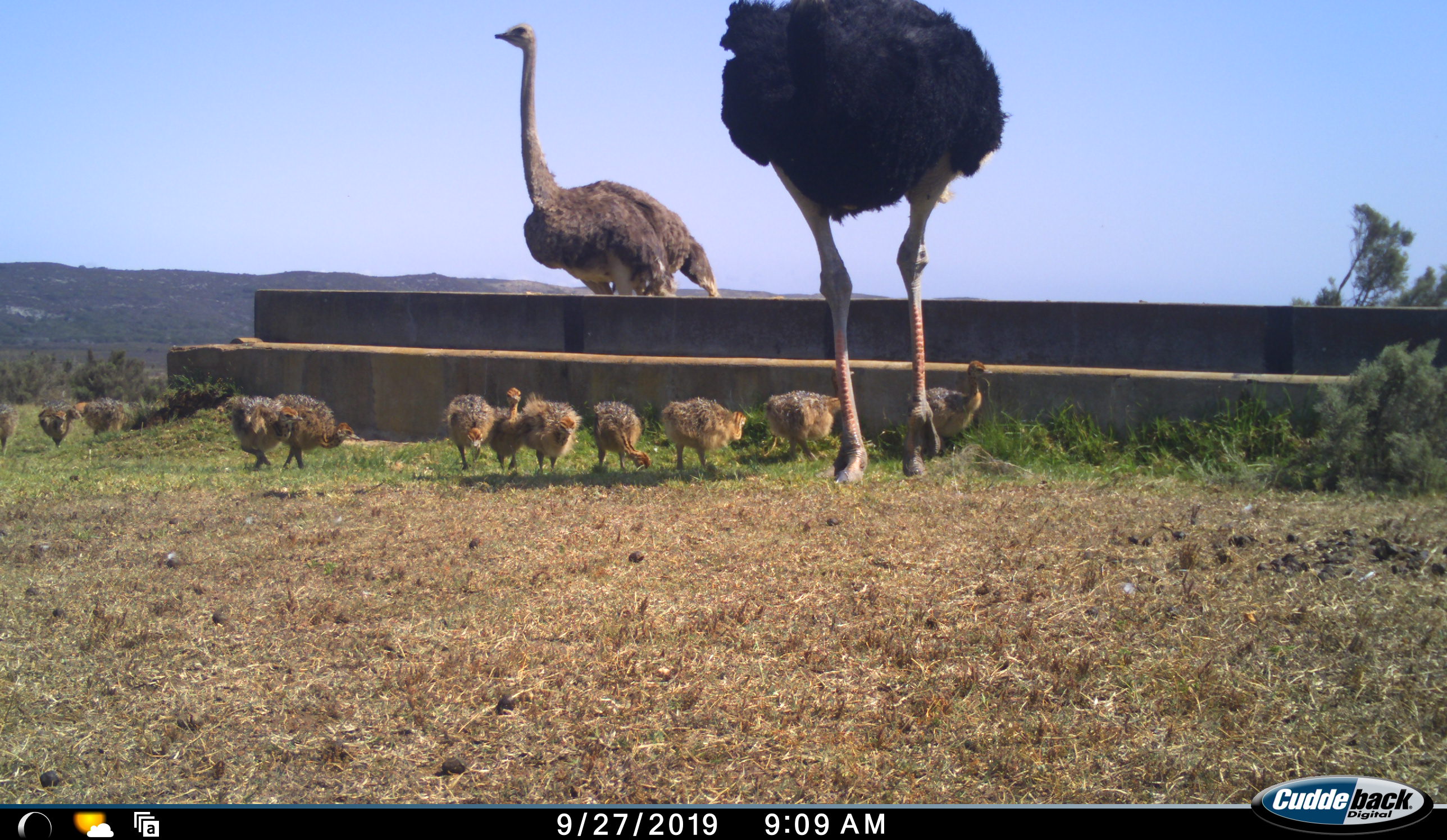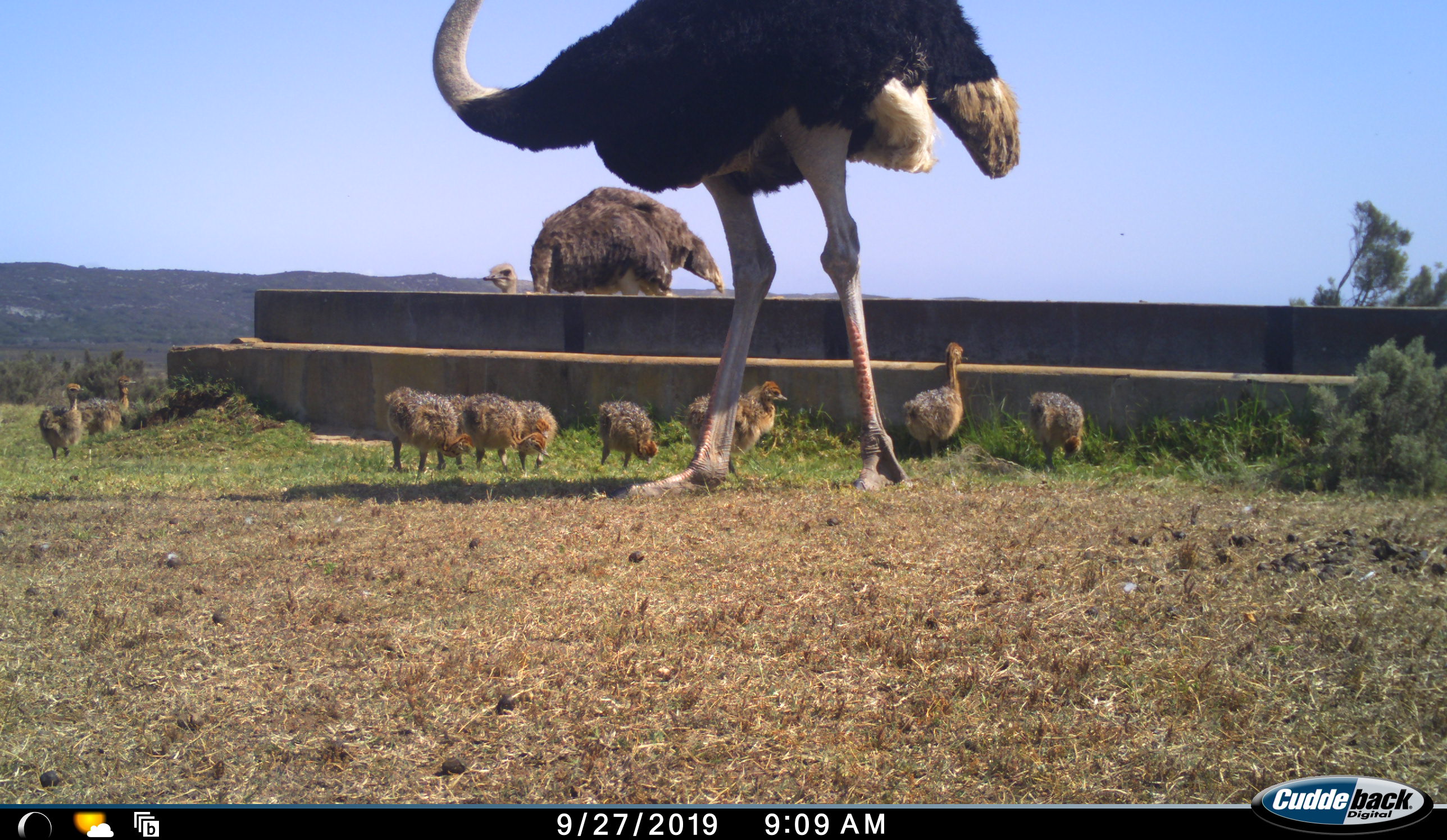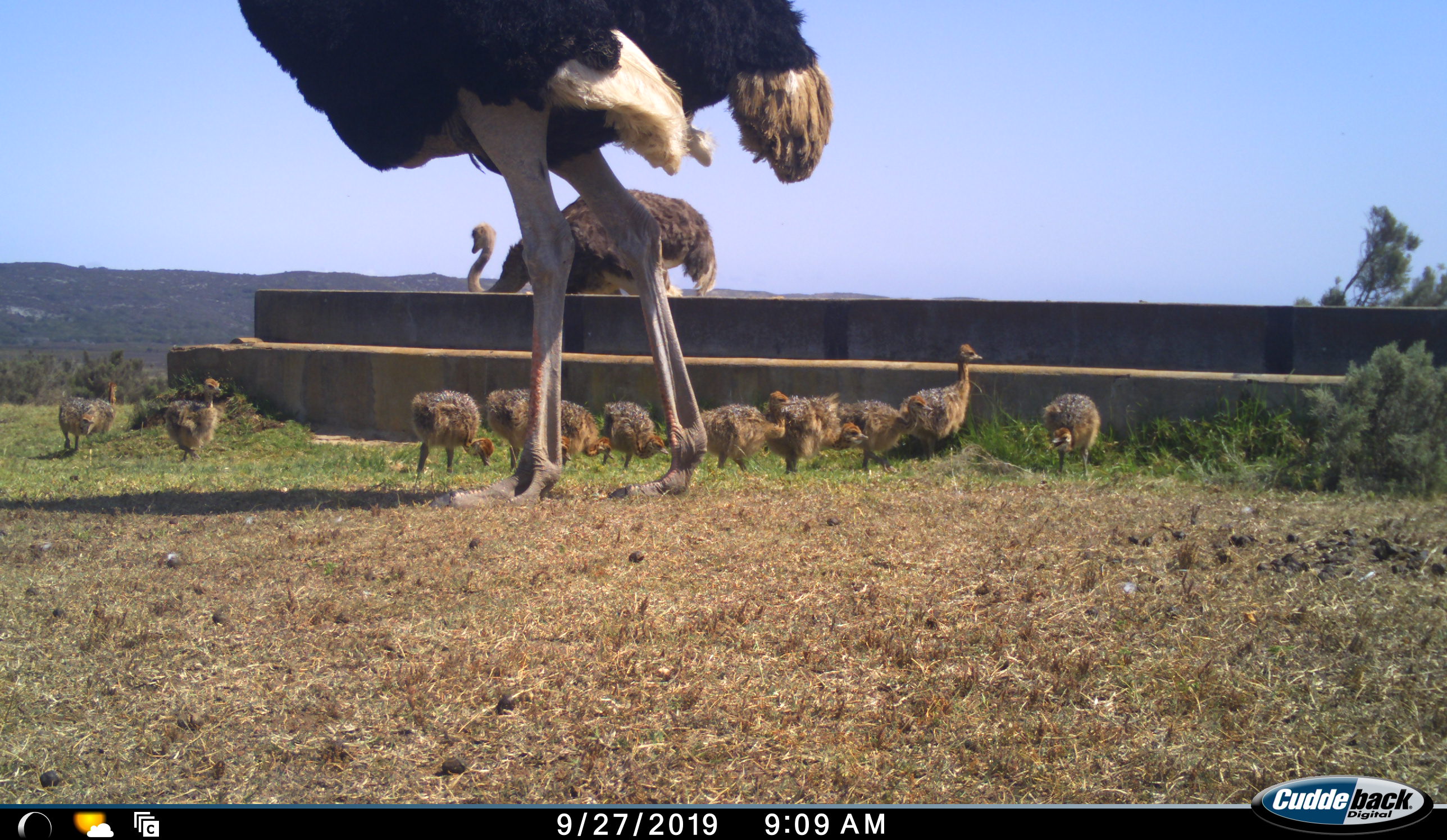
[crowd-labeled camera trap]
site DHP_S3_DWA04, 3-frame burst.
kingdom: Animalia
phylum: Chordata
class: Aves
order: Struthioniformes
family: Struthionidae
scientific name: Struthionidae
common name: ostrich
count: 11-50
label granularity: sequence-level